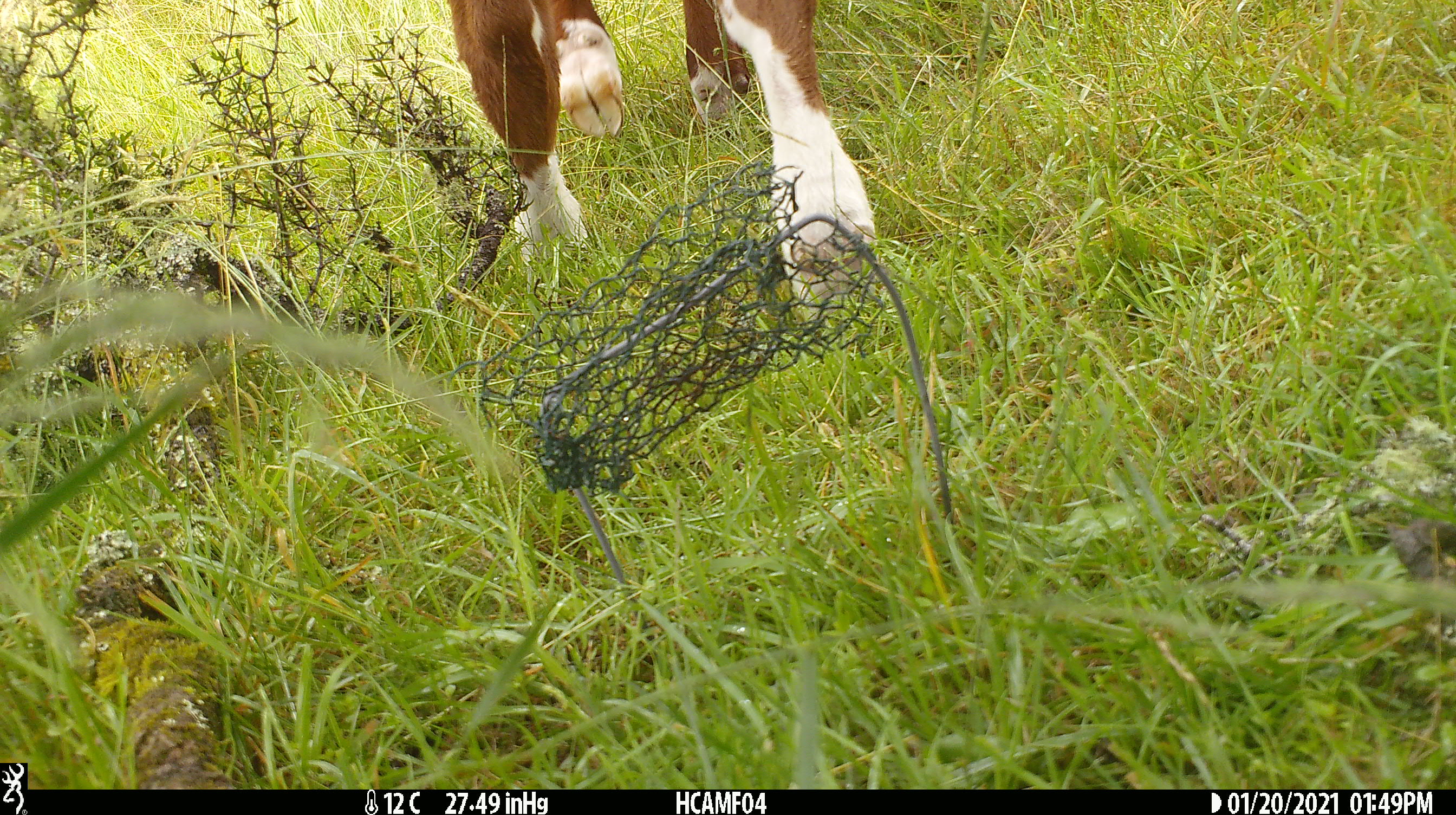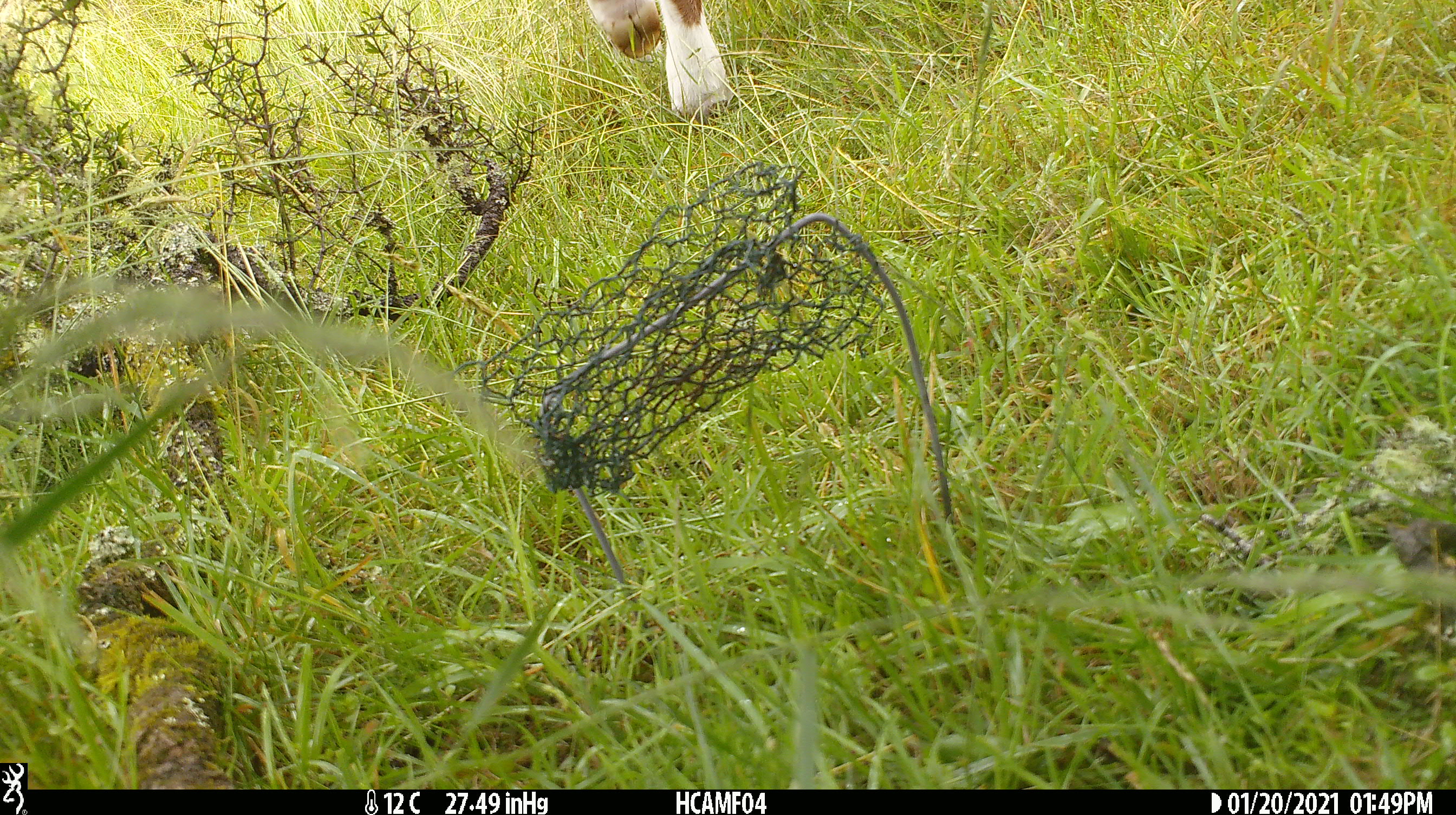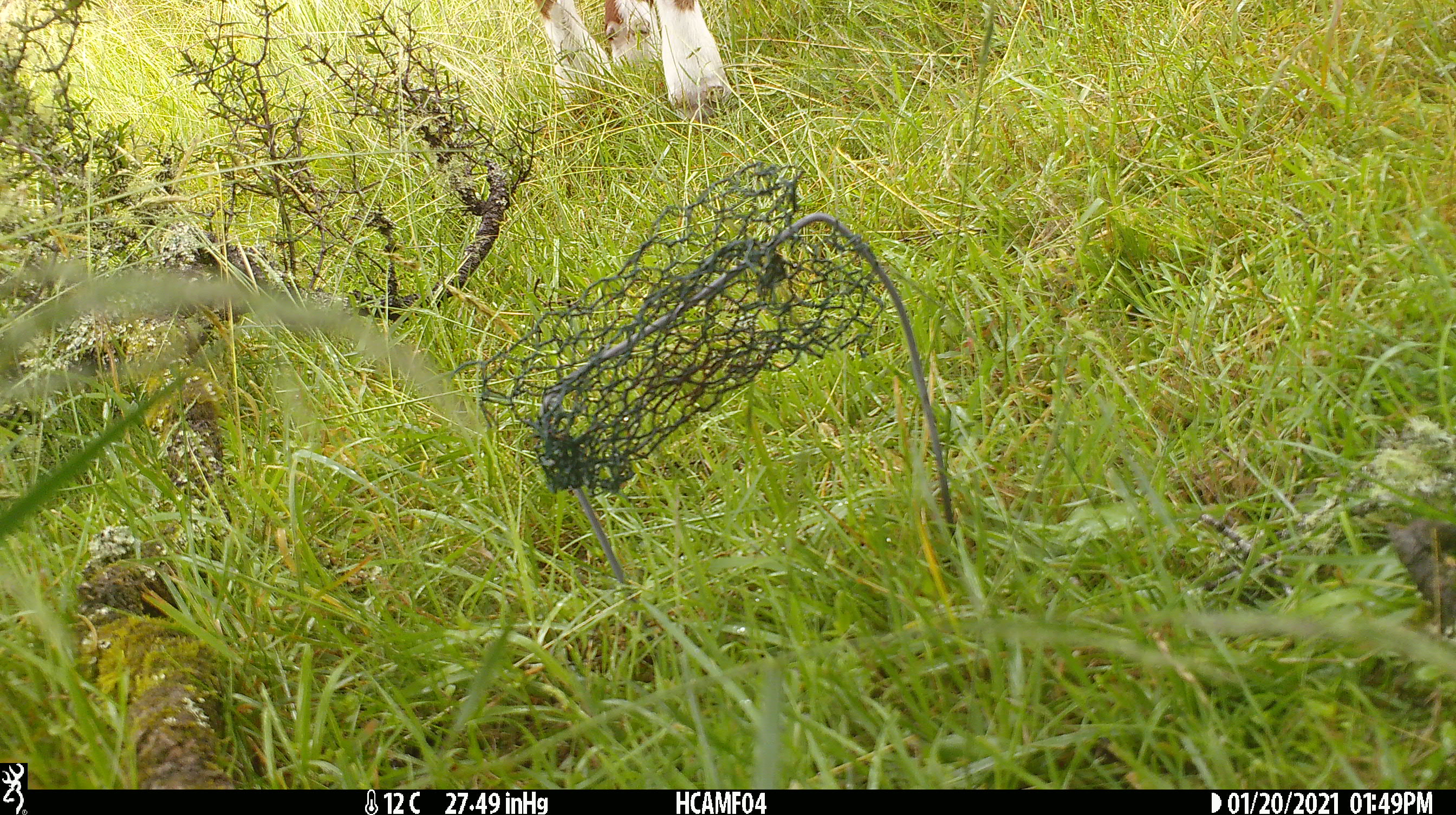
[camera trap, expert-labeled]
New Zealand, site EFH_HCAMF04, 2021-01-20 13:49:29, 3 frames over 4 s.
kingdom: Animalia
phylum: Chordata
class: Mammalia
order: Artiodactyla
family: Bovidae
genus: Bos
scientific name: Bos taurus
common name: domestic cow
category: cow